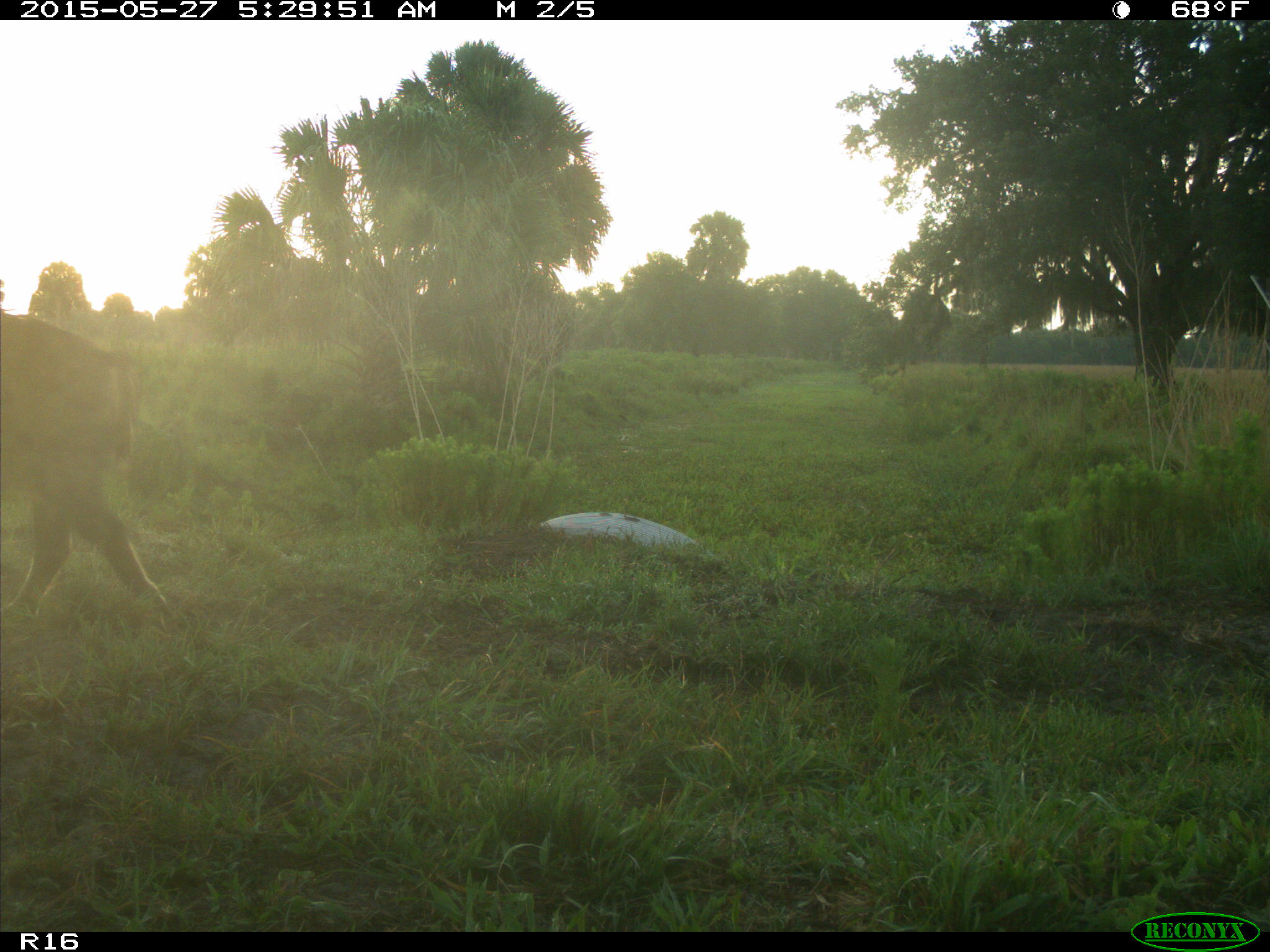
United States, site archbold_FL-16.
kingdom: Animalia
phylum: Chordata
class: Mammalia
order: Artiodactyla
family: Suidae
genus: Sus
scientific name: Sus scrofa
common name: wild boar